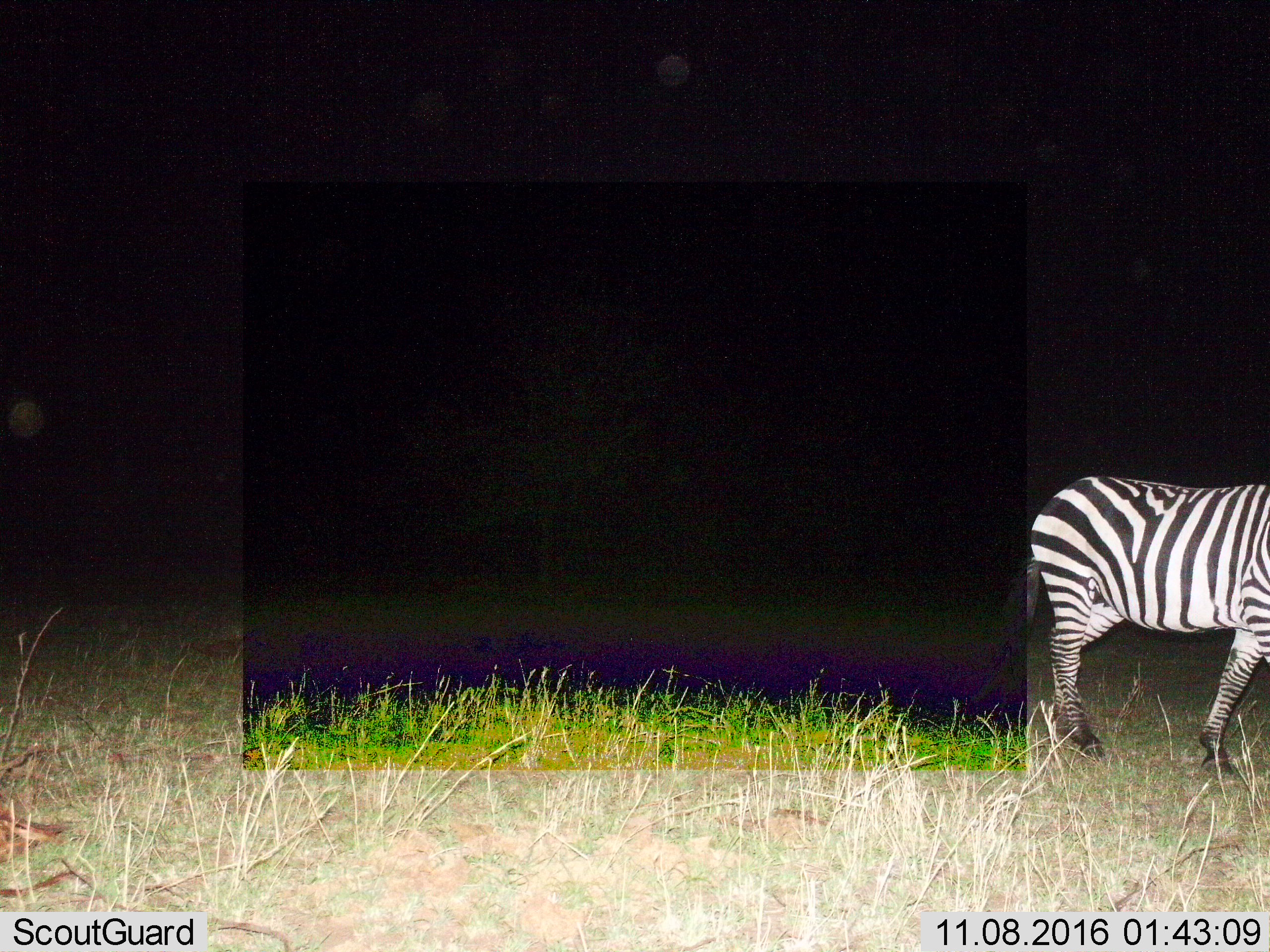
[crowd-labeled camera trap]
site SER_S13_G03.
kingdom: Animalia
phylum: Chordata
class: Mammalia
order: Perissodactyla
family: Equidae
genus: Equus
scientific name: Equus quagga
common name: plains zebra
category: zebraplains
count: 1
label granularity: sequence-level